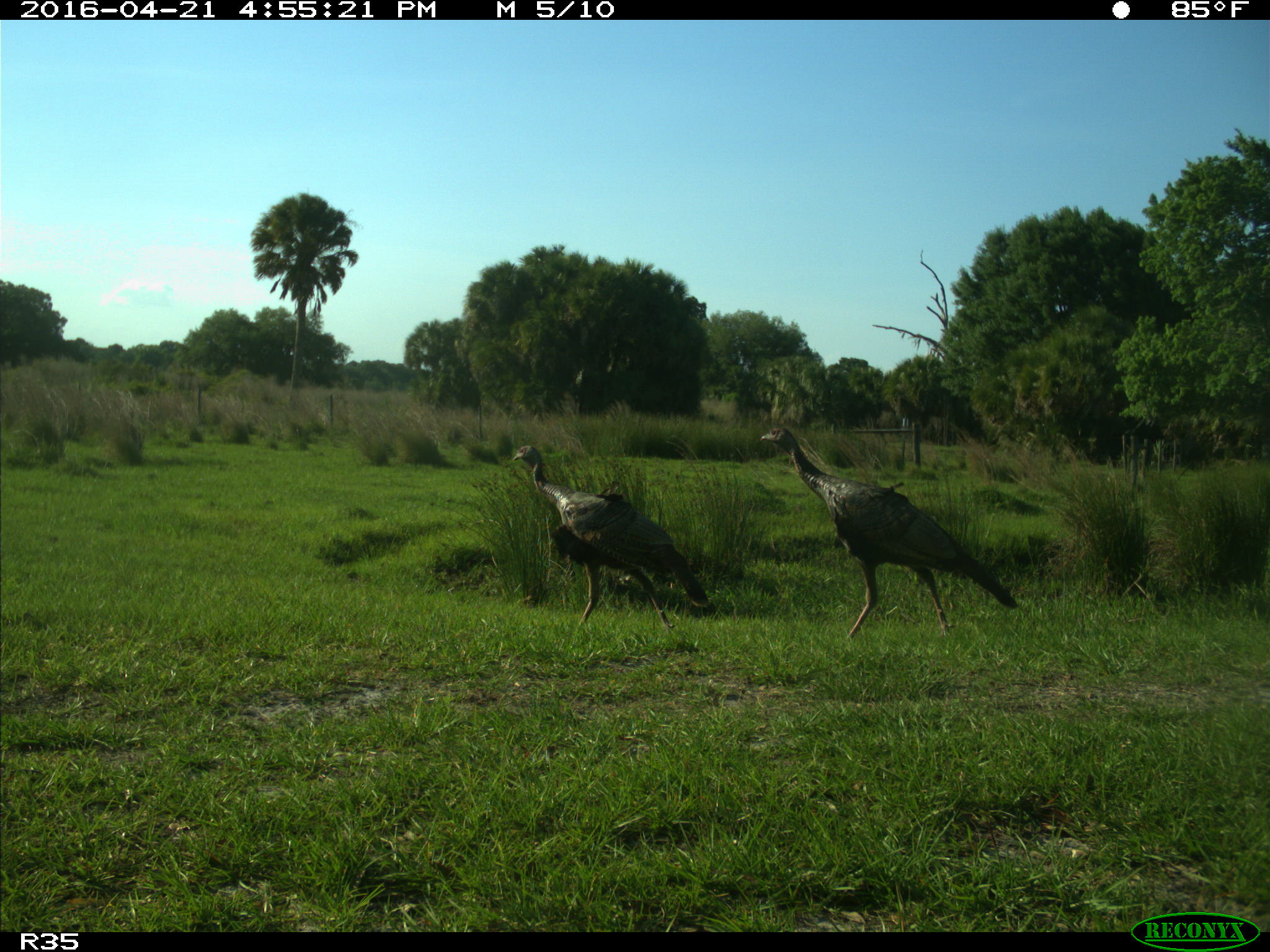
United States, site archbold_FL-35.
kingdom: Animalia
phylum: Chordata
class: Aves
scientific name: Aves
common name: birds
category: unidentified bird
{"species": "unidentified bird (birds) (Aves)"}